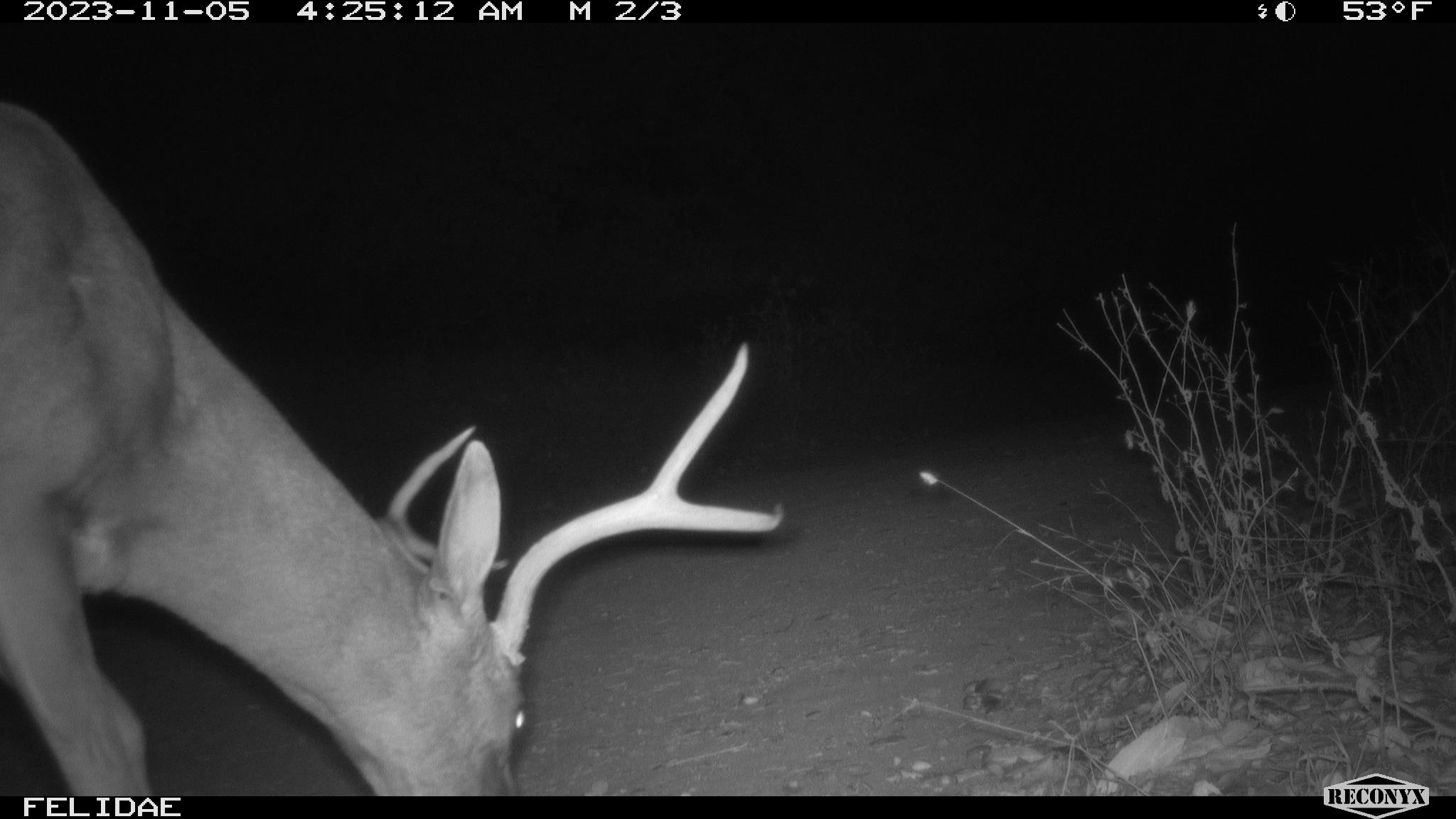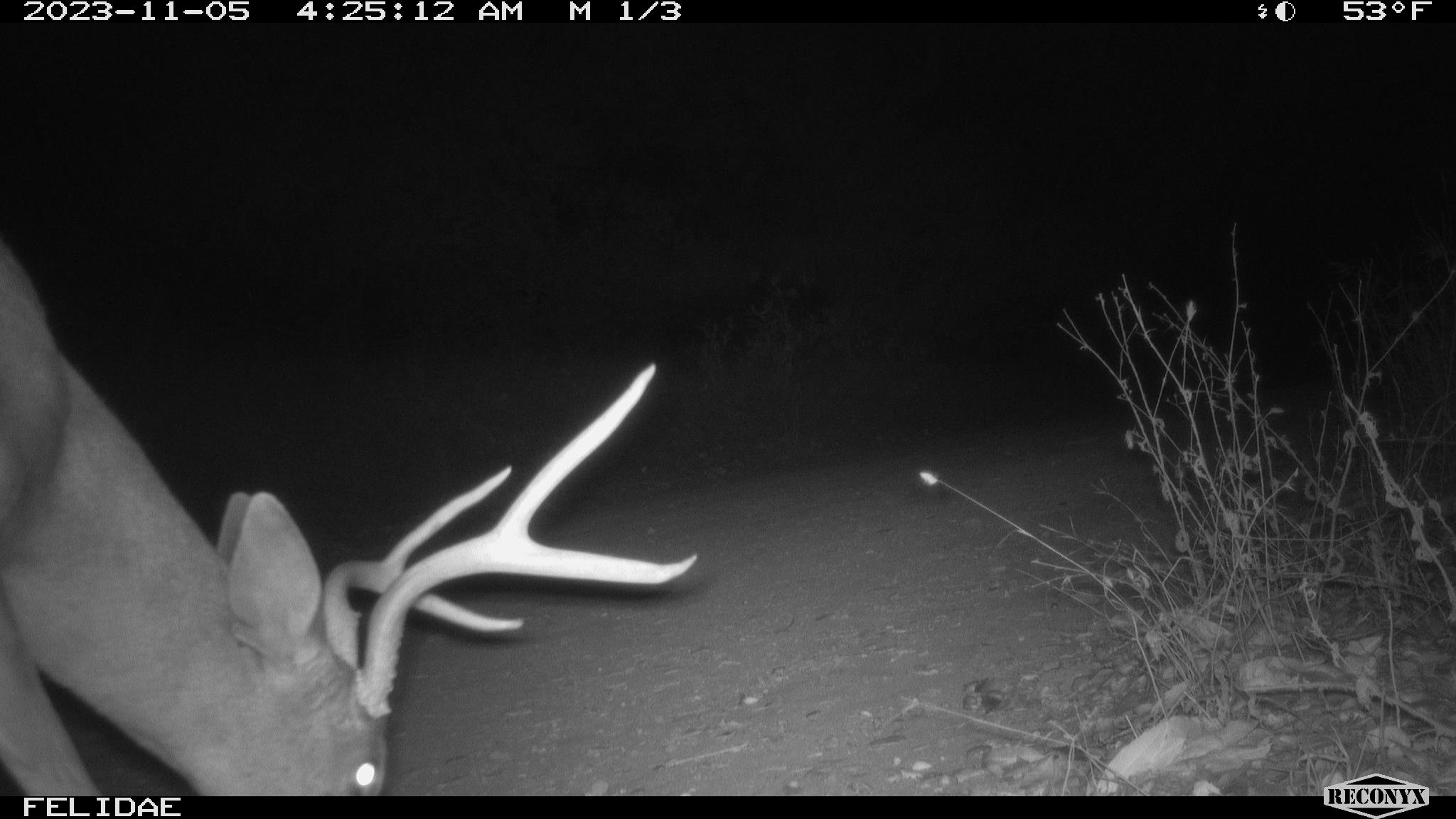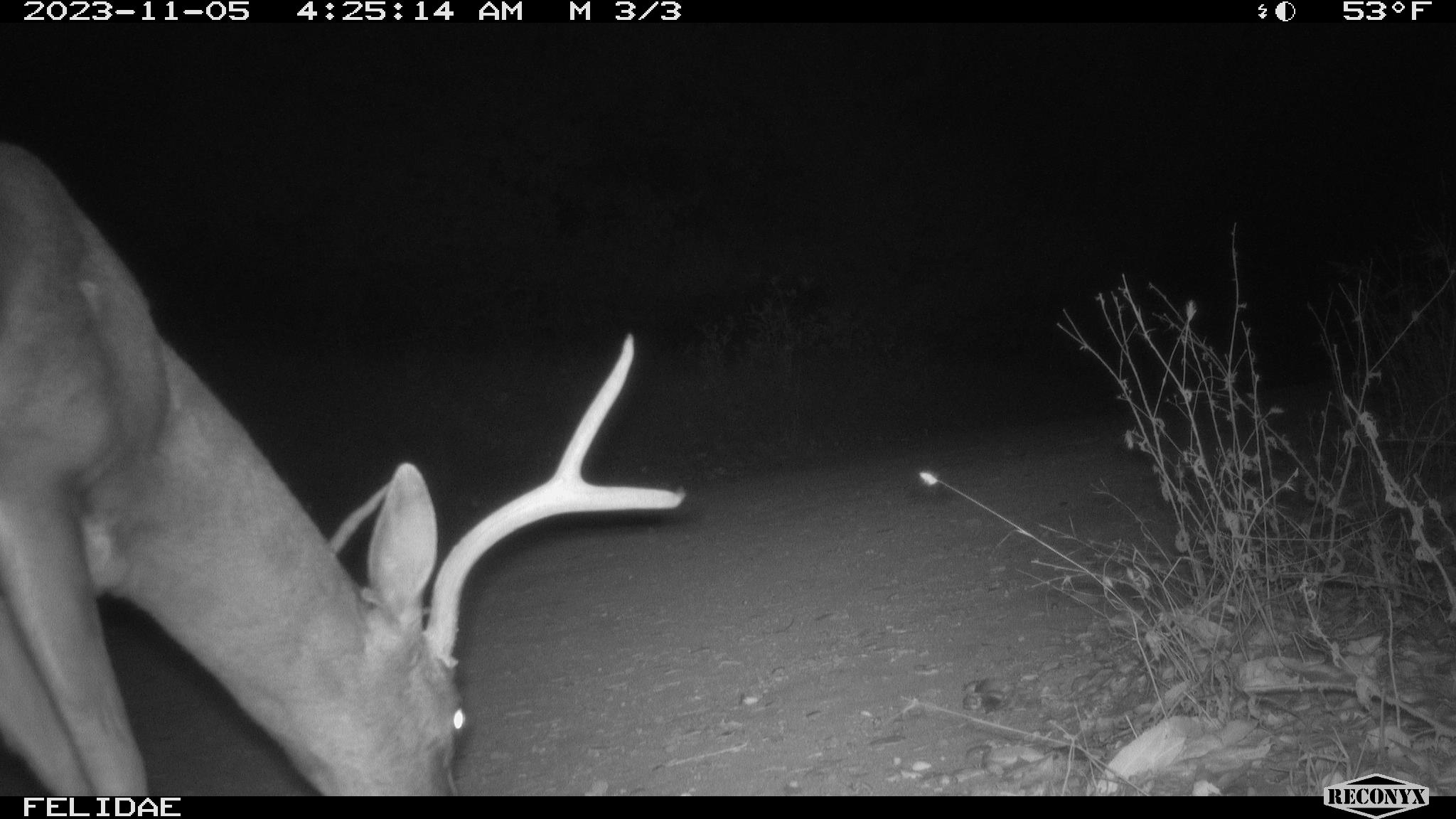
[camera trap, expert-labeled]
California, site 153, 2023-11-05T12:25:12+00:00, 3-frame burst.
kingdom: Animalia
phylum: Chordata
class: Mammalia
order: Artiodactyla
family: Cervidae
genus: Odocoileus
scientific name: Odocoileus hemionus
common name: mule deer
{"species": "mule deer (Odocoileus hemionus)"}